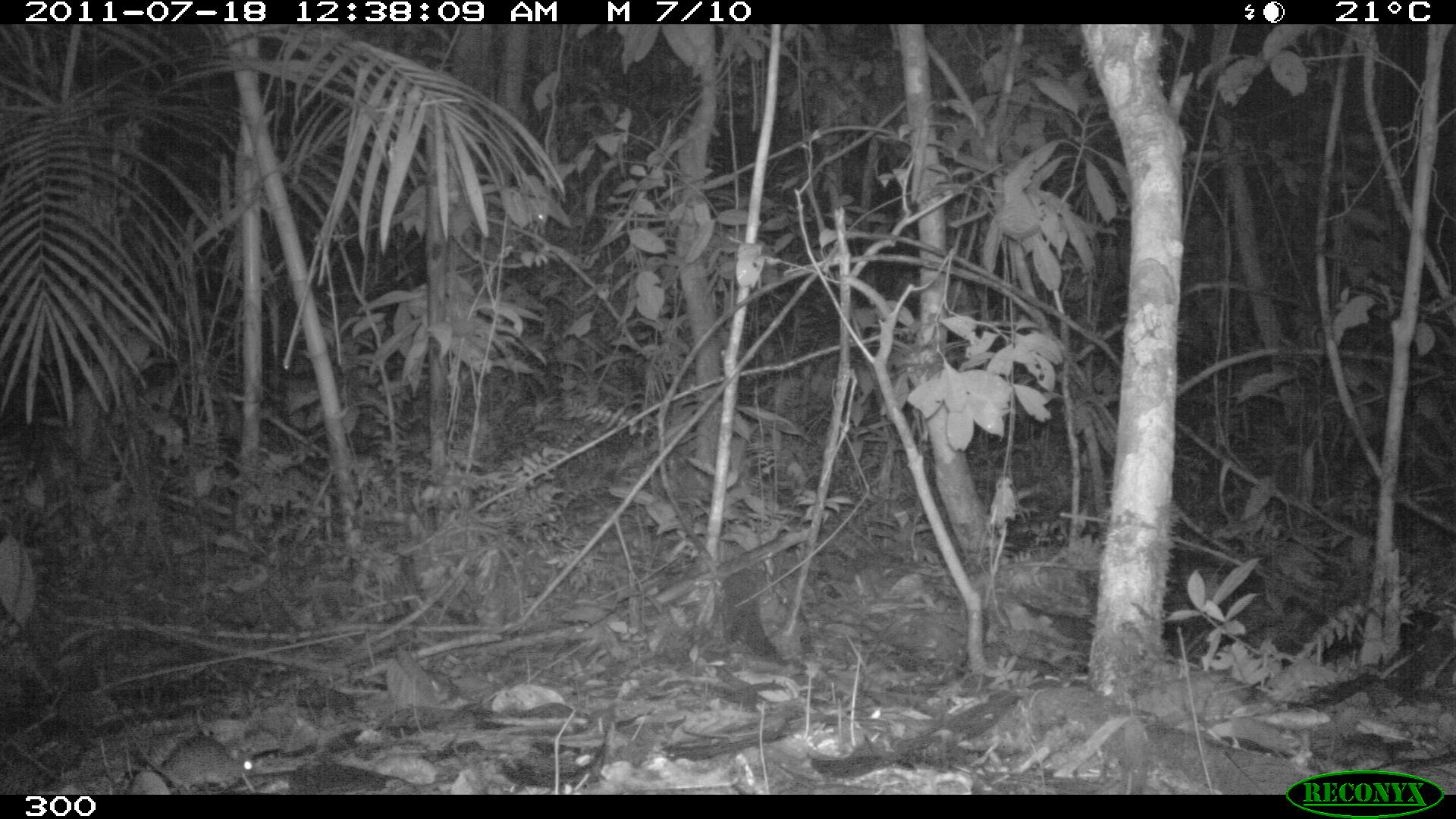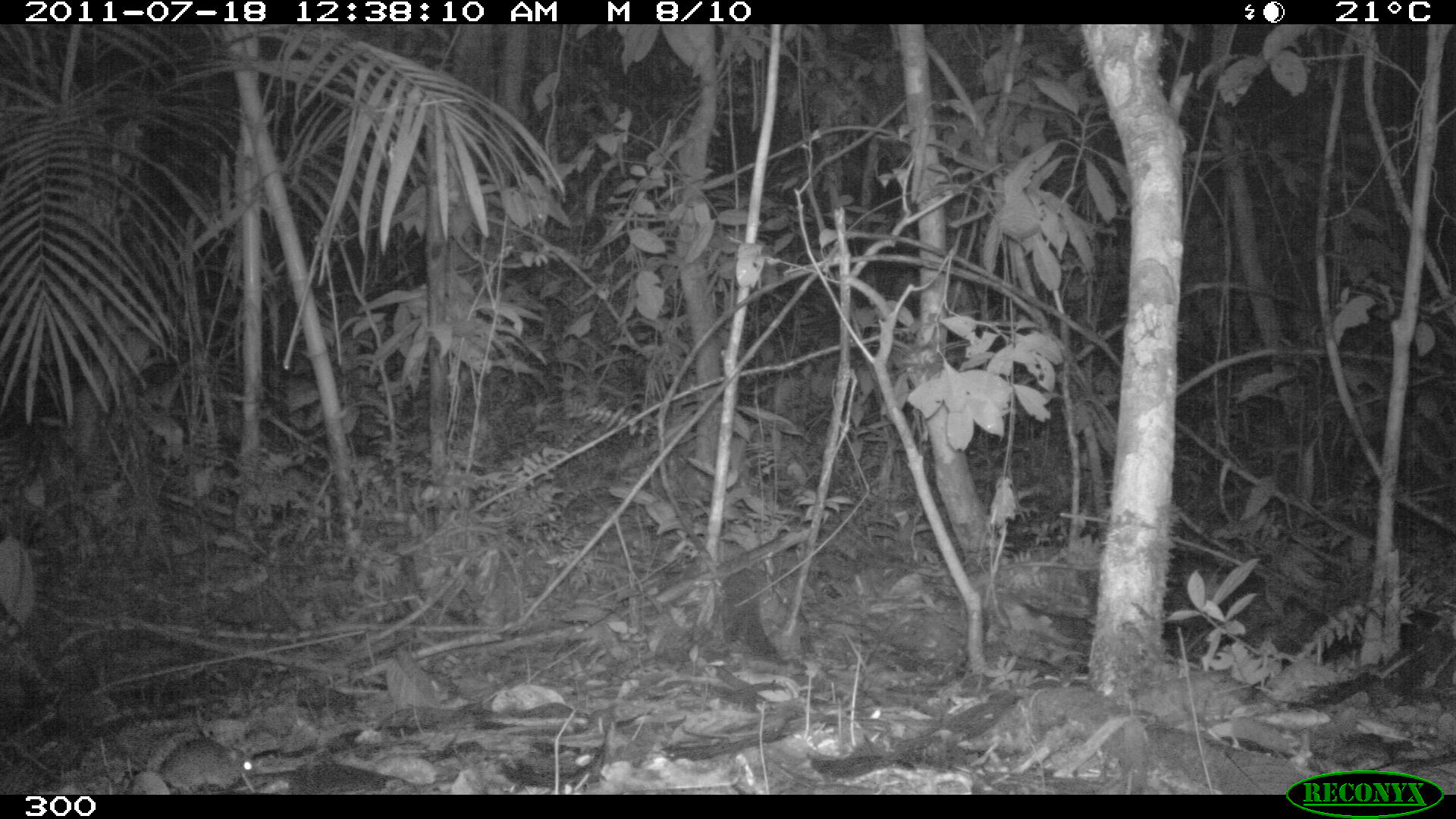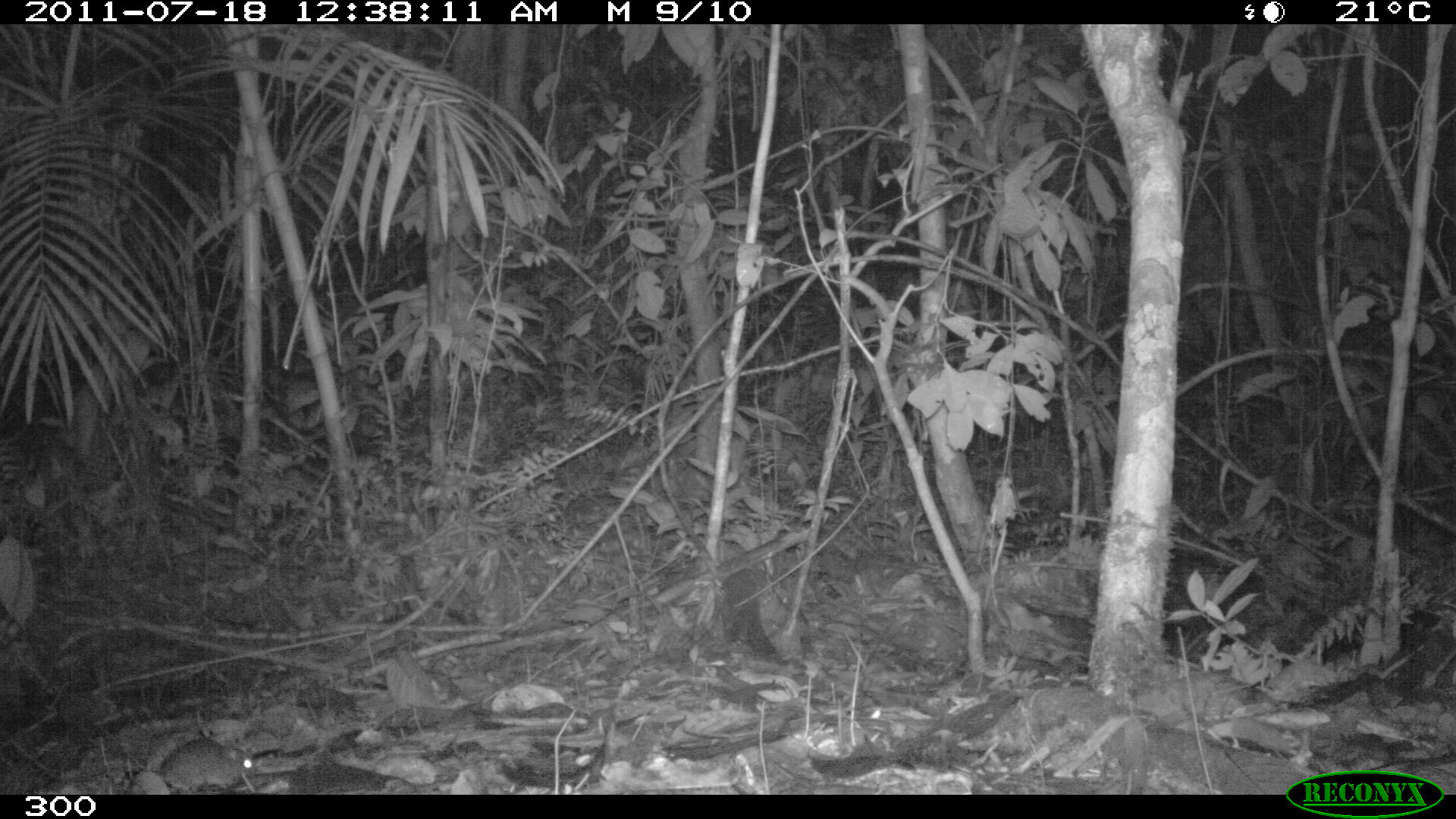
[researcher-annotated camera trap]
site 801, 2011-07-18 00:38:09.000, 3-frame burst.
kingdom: Animalia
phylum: Chordata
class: Mammalia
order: Rodentia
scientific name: Rodentia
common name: rodents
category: unknown rodent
Unknown rodent (rodents) (Rodentia).